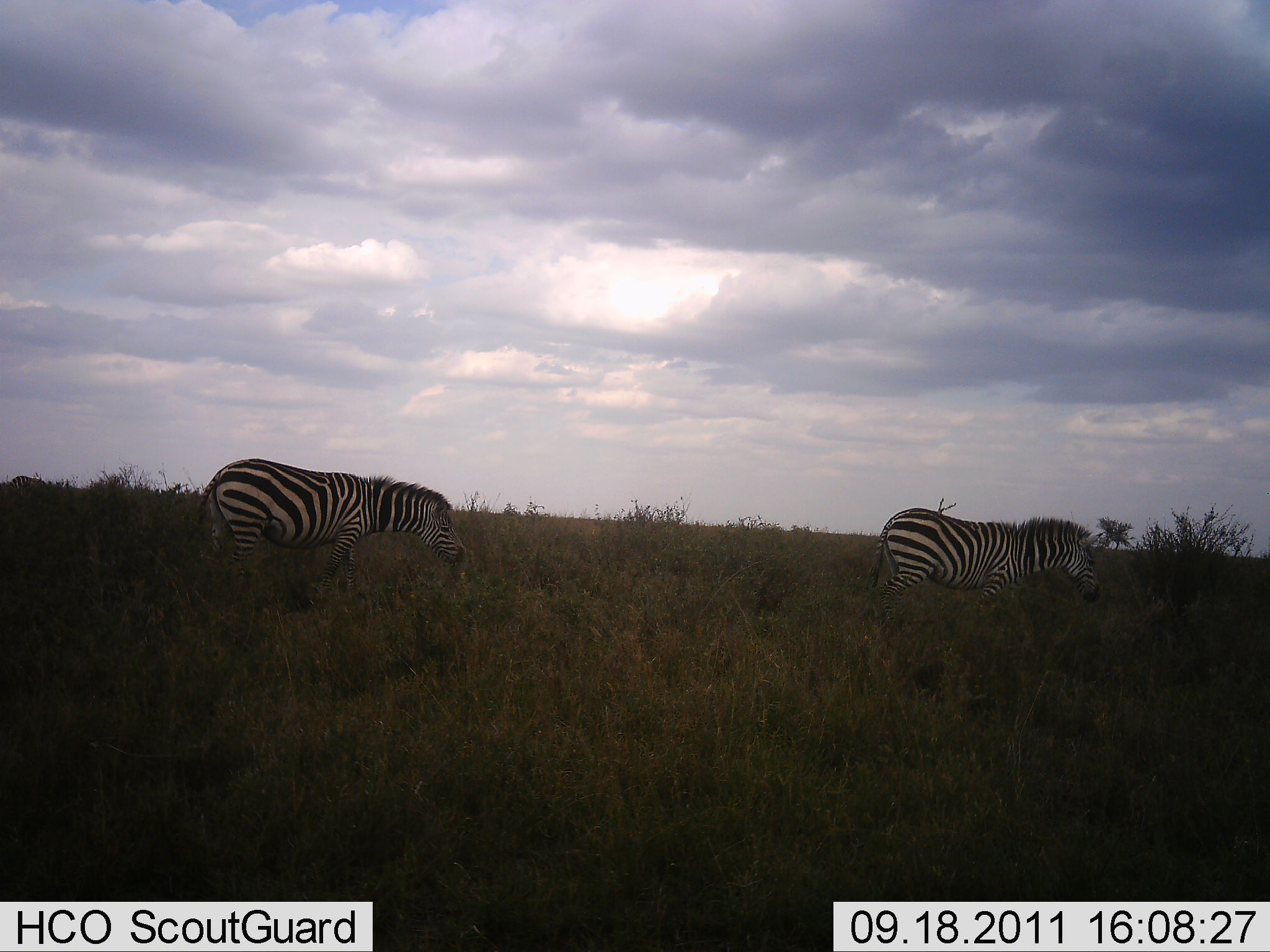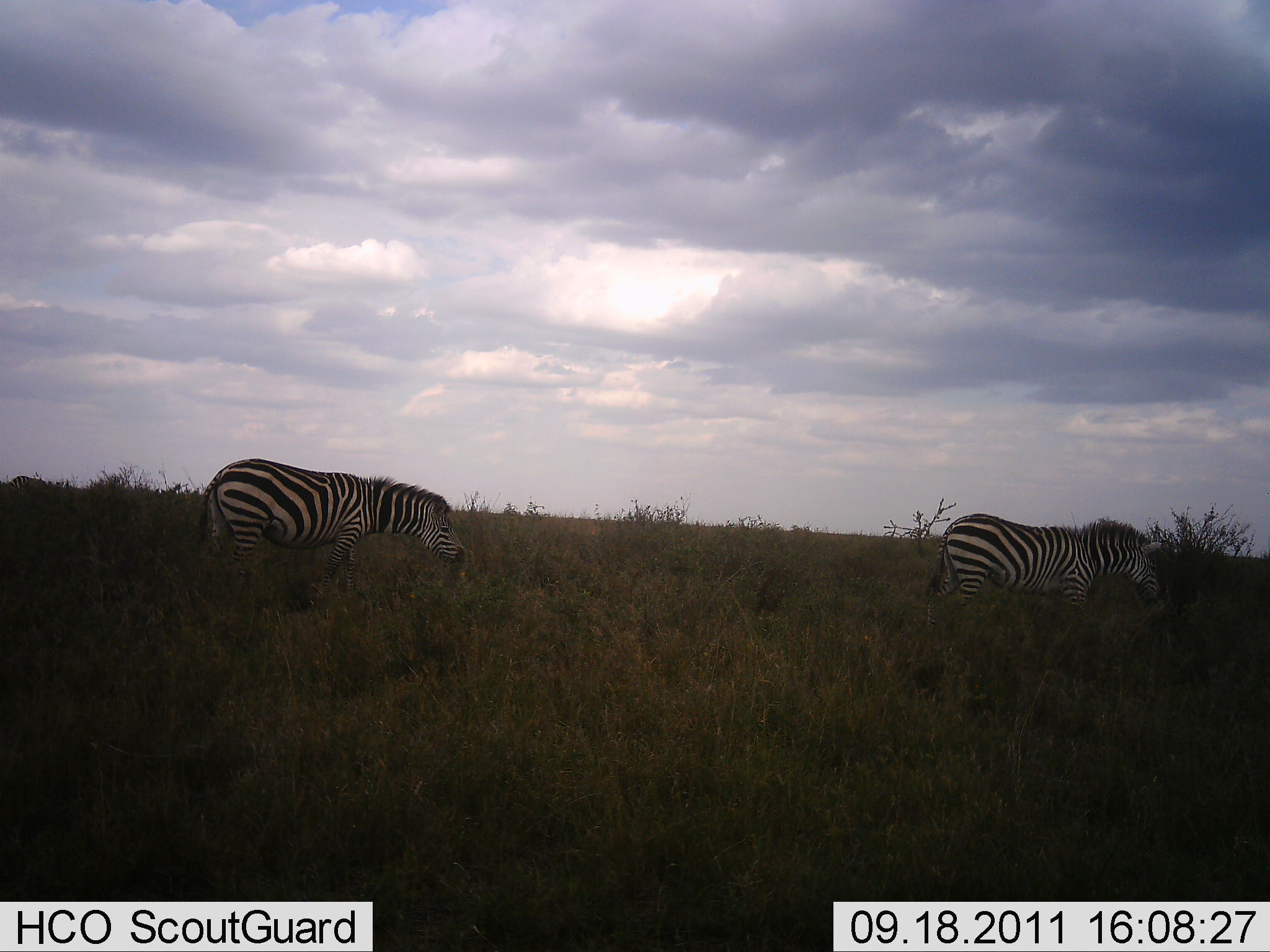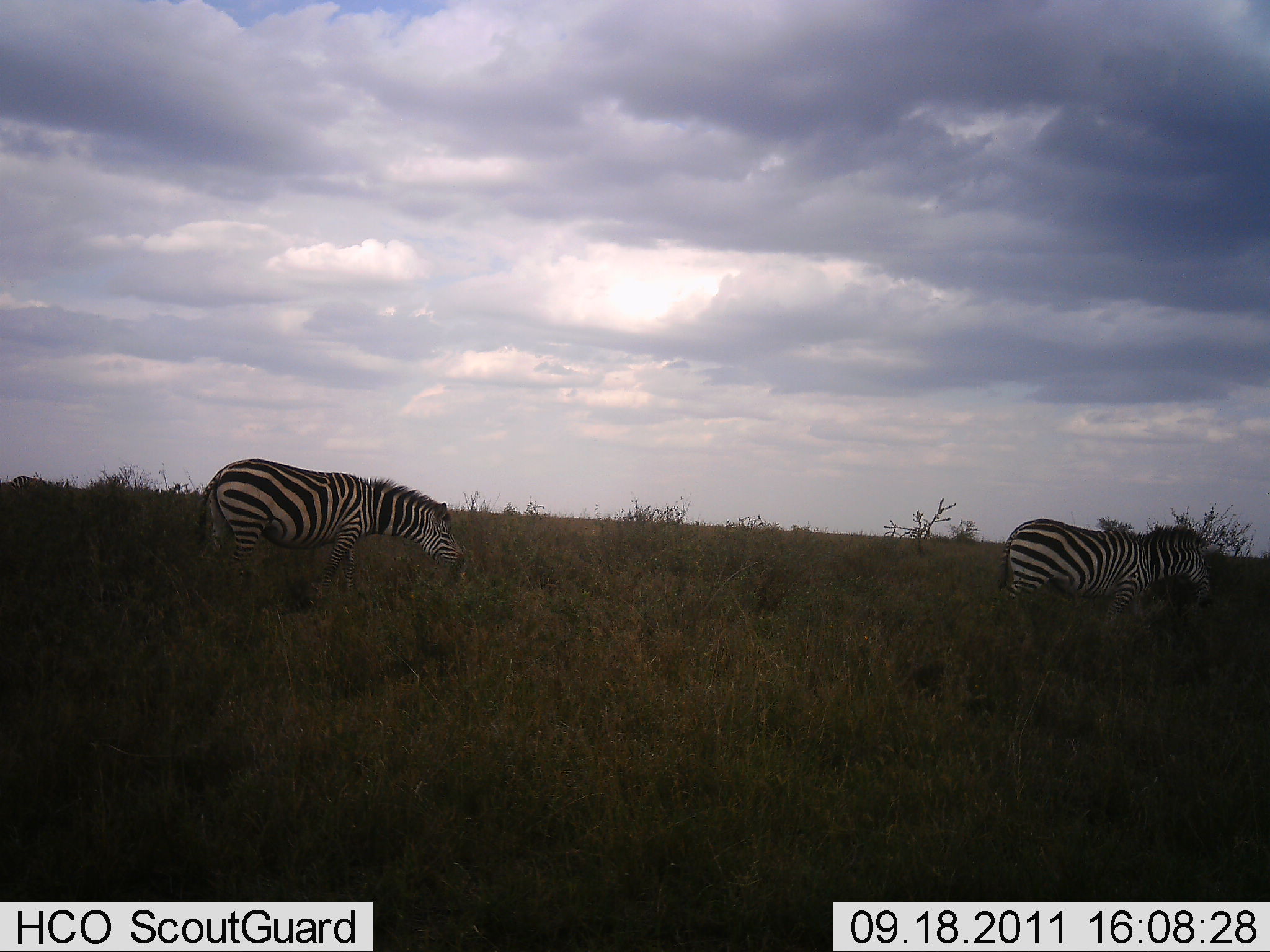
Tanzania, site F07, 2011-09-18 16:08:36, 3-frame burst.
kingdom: Animalia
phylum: Chordata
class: Mammalia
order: Perissodactyla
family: Equidae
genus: Equus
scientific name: Equus quagga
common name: plains zebra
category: zebra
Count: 2.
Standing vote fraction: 0%.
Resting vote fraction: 0%.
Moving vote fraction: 100%.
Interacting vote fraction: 0%.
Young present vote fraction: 0%.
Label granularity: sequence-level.